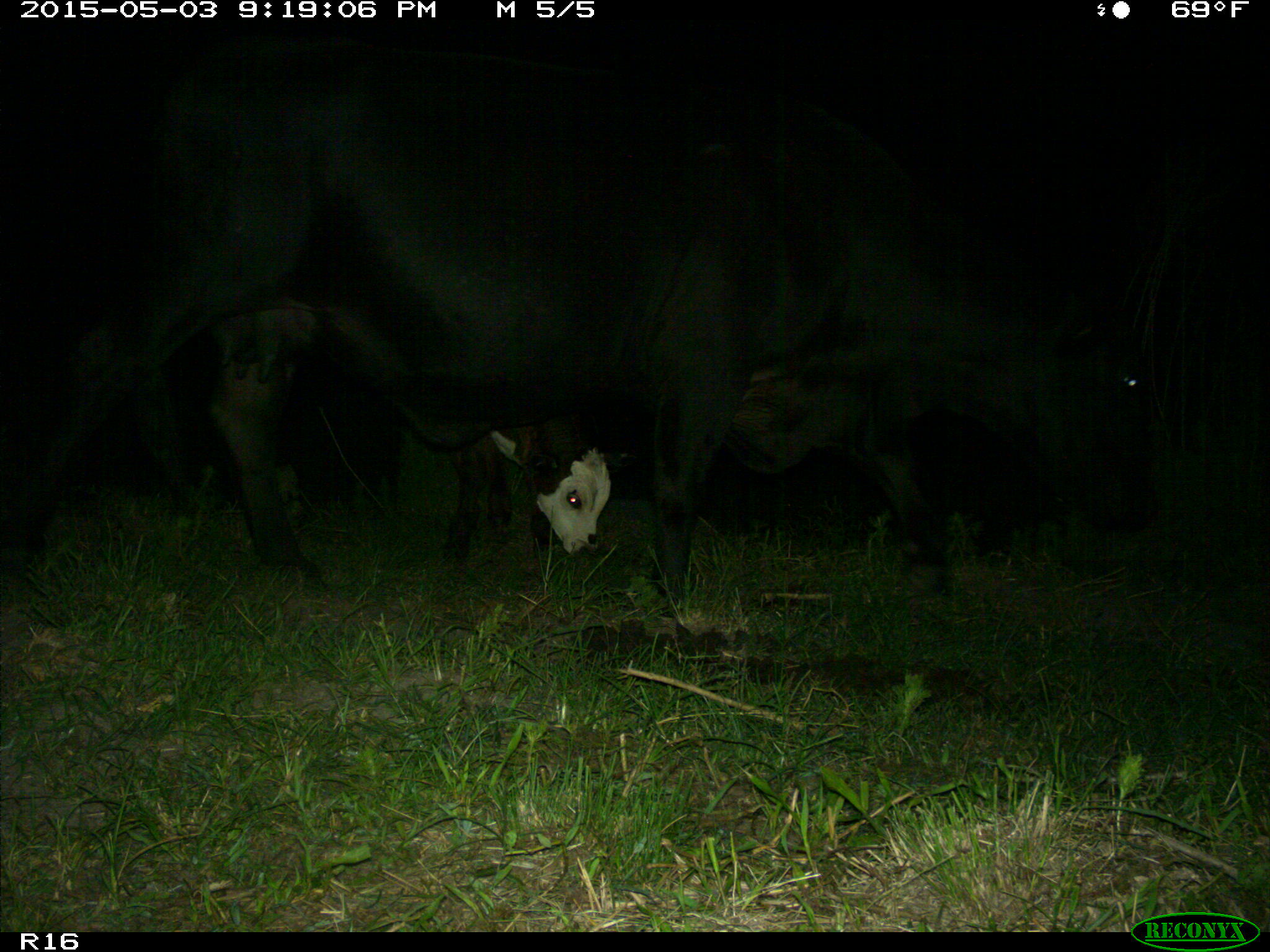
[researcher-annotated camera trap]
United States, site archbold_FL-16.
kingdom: Animalia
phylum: Chordata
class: Mammalia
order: Artiodactyla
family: Bovidae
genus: Bos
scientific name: Bos taurus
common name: domestic cow